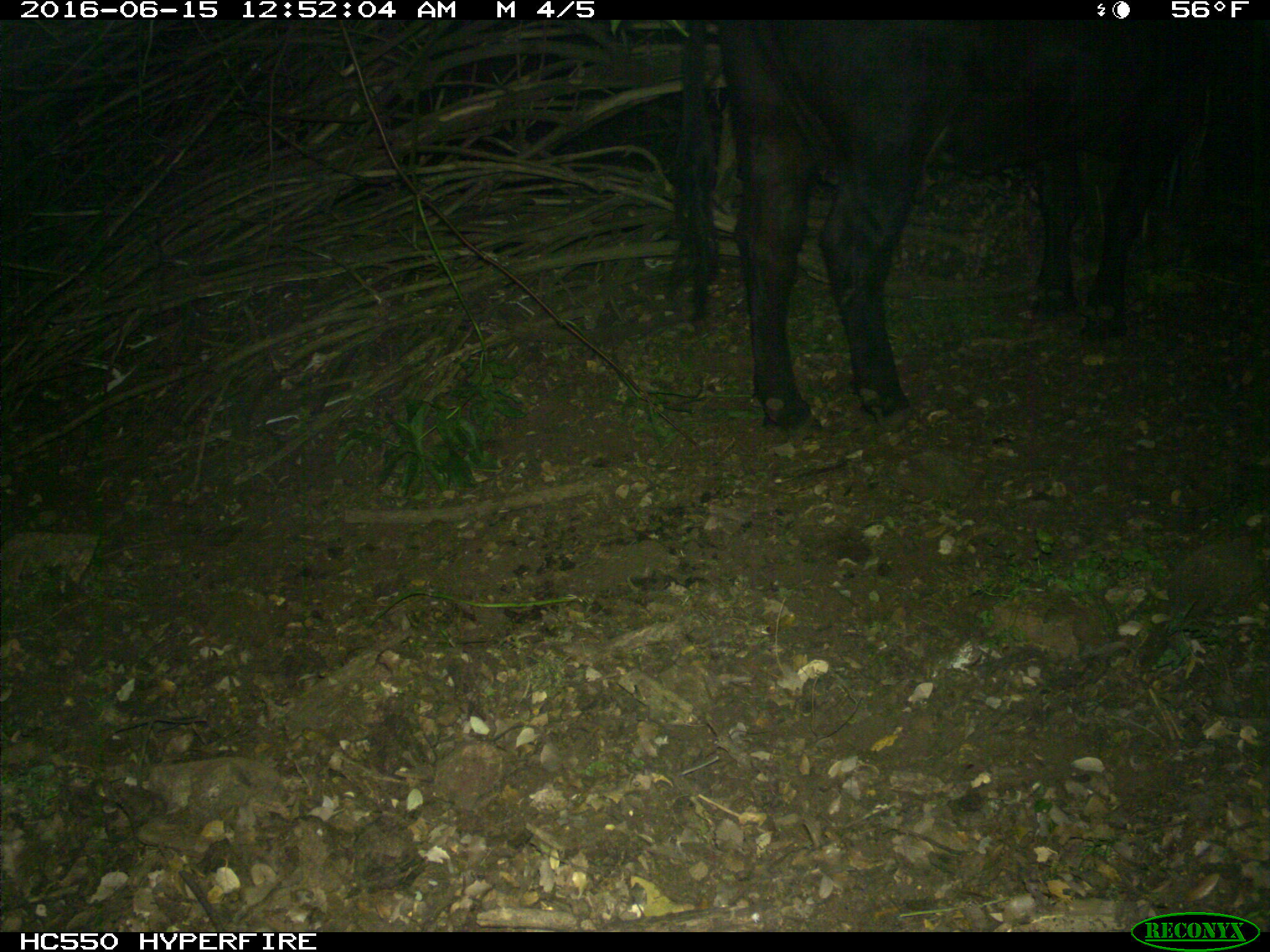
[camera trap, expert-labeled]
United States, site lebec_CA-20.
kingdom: Animalia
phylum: Chordata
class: Mammalia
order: Artiodactyla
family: Bovidae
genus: Bos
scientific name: Bos taurus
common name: domestic cow